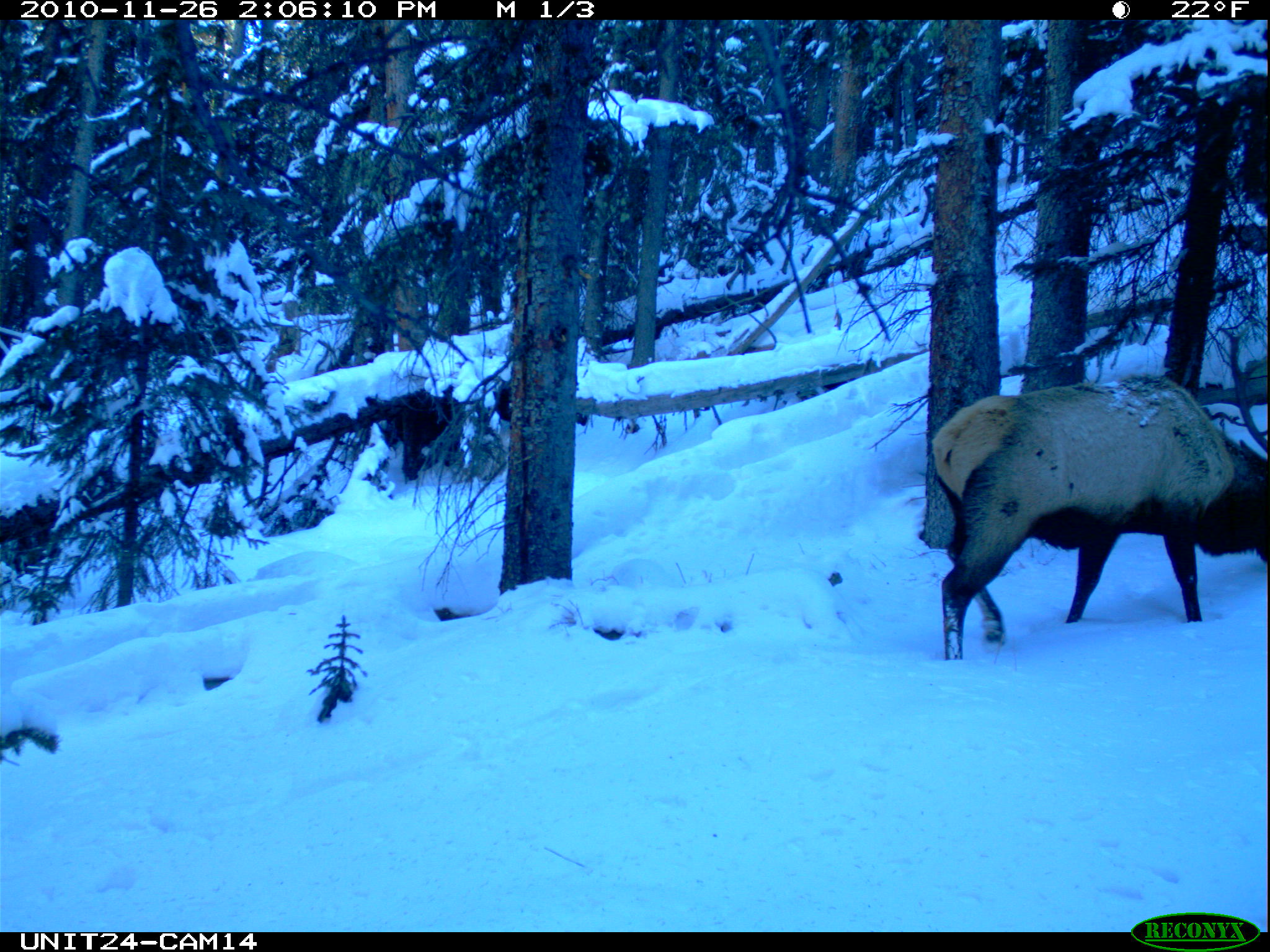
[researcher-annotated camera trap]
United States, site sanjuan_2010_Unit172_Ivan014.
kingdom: Animalia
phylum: Chordata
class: Mammalia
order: Artiodactyla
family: Cervidae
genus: Cervus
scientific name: Cervus elaphus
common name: red deer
Cervus elaphus (red deer).